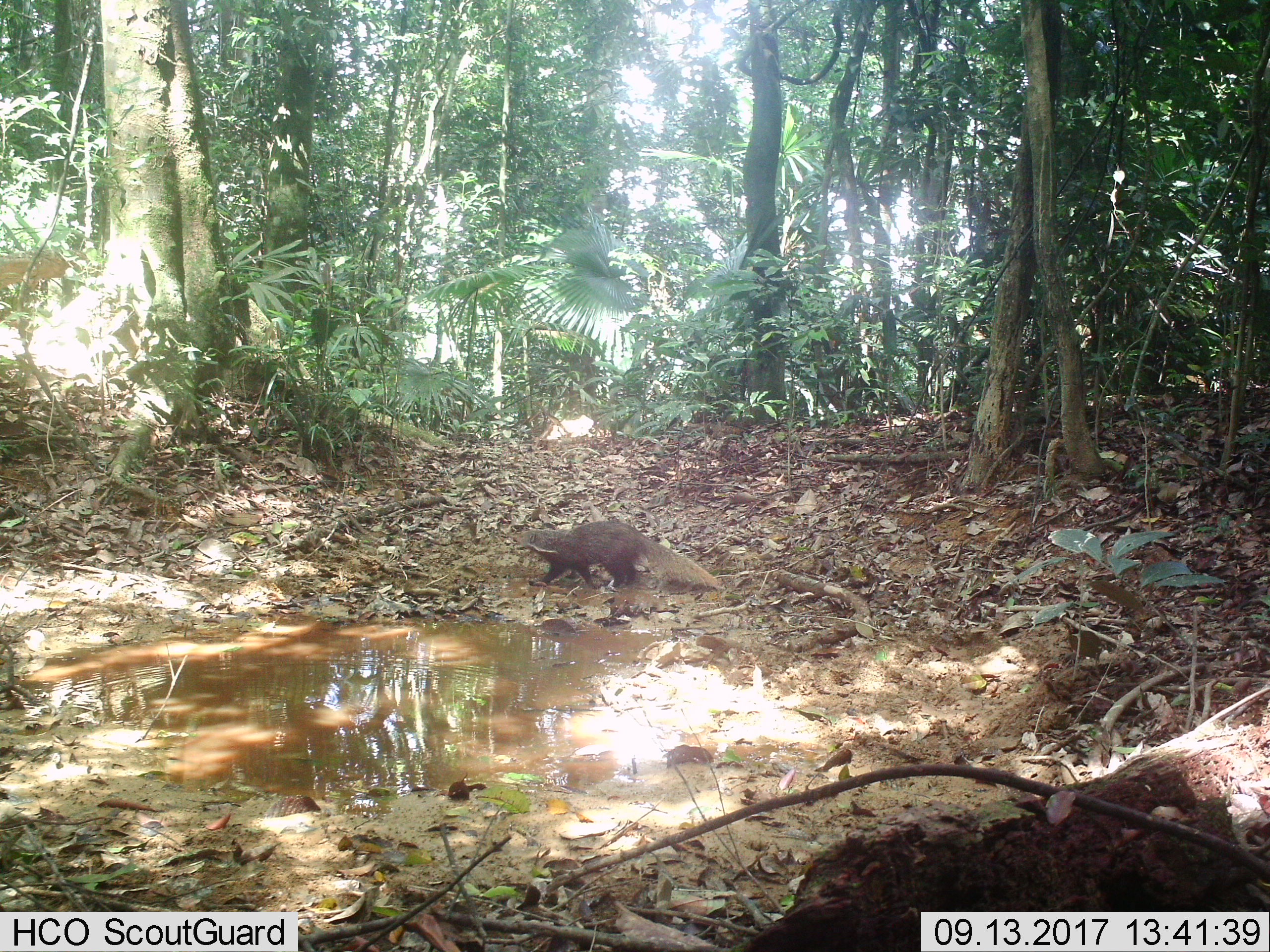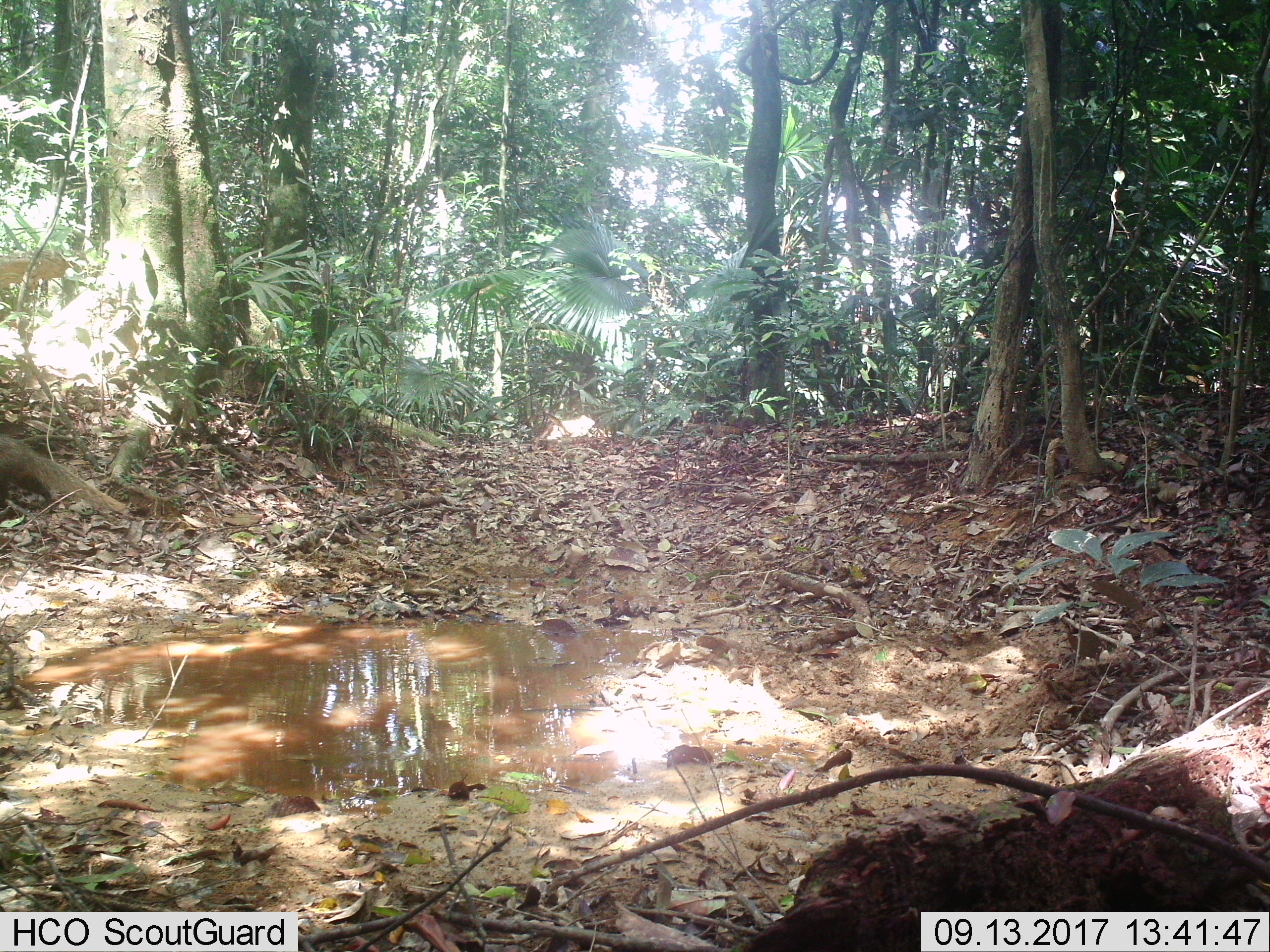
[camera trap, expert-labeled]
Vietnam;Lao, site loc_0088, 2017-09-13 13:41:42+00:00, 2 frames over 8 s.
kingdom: Animalia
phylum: Chordata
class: Mammalia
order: Carnivora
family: Herpestidae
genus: Urva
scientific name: Urva urva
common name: crab-eating mongoose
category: crab eating mongoose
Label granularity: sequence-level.